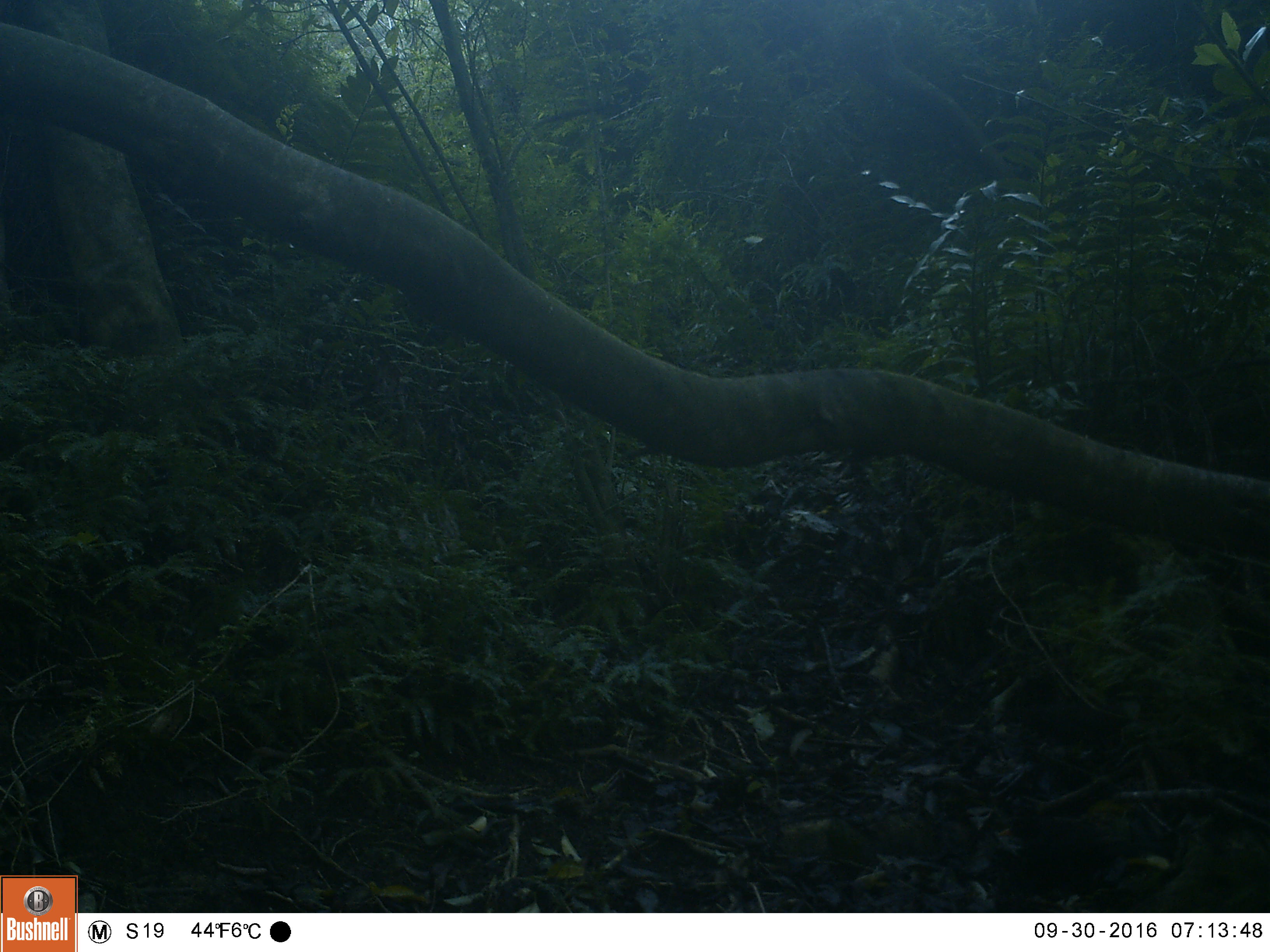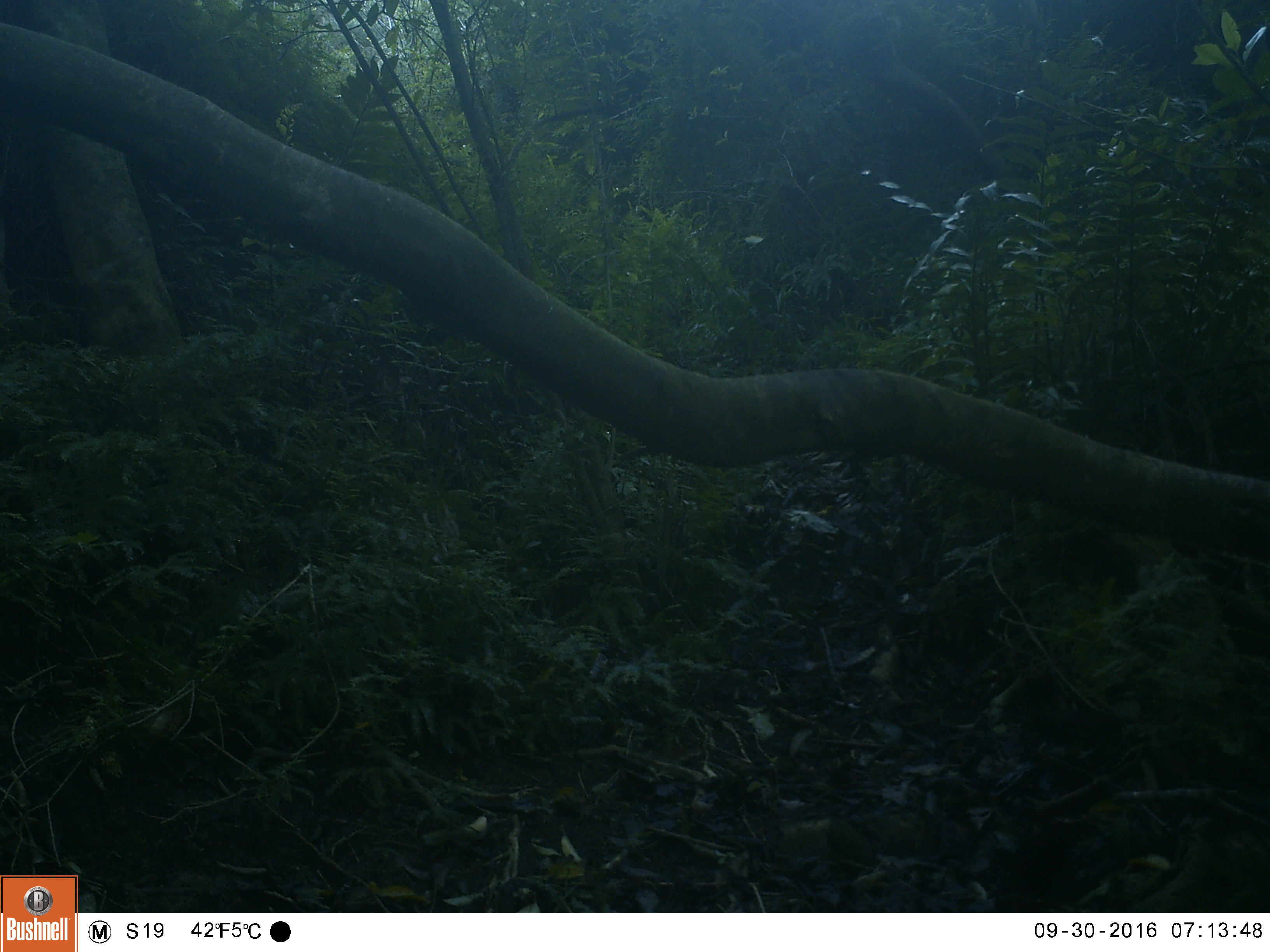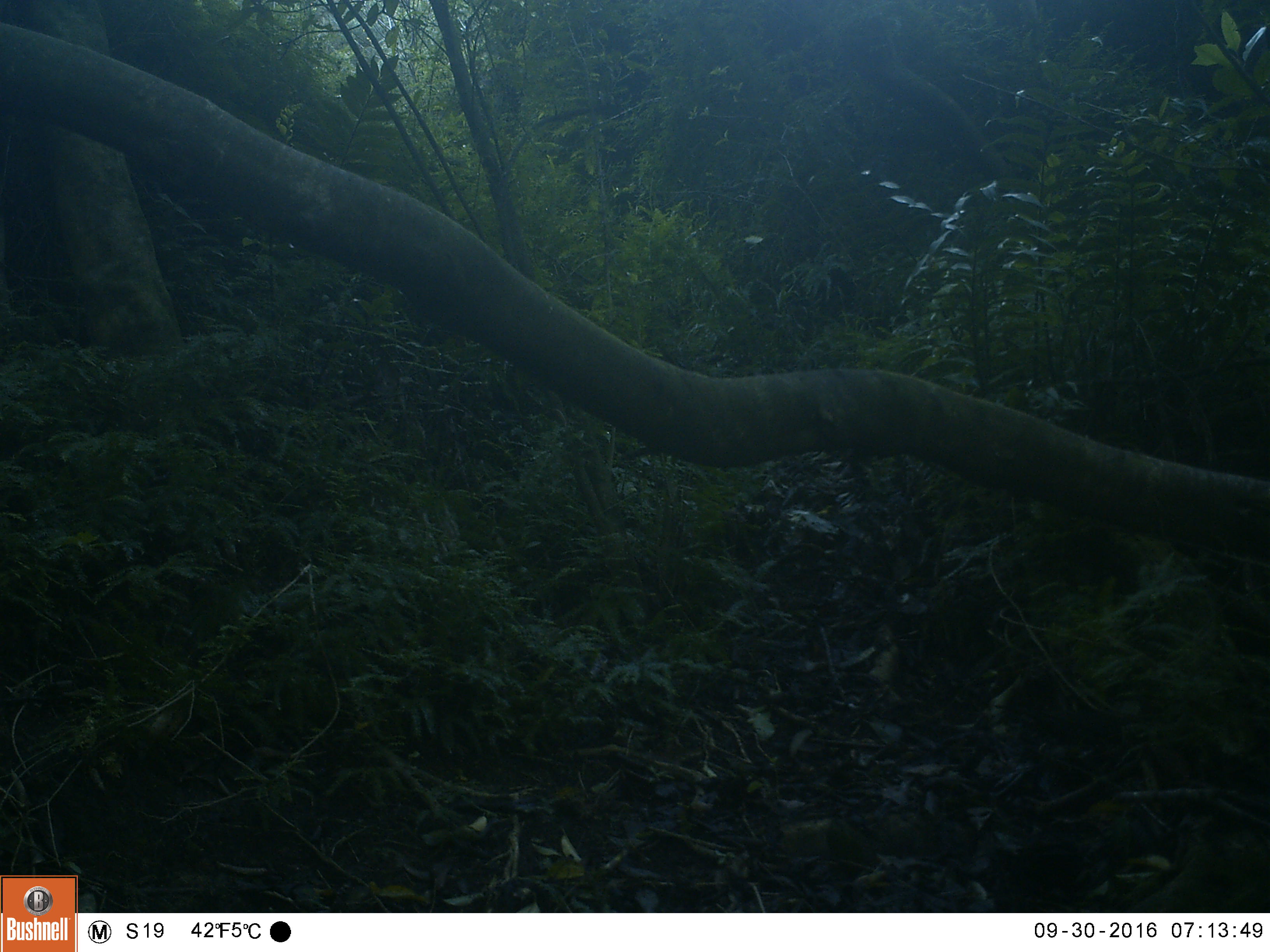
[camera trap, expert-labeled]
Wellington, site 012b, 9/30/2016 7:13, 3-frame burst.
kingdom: Animalia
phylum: Chordata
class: Aves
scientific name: Aves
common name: bird